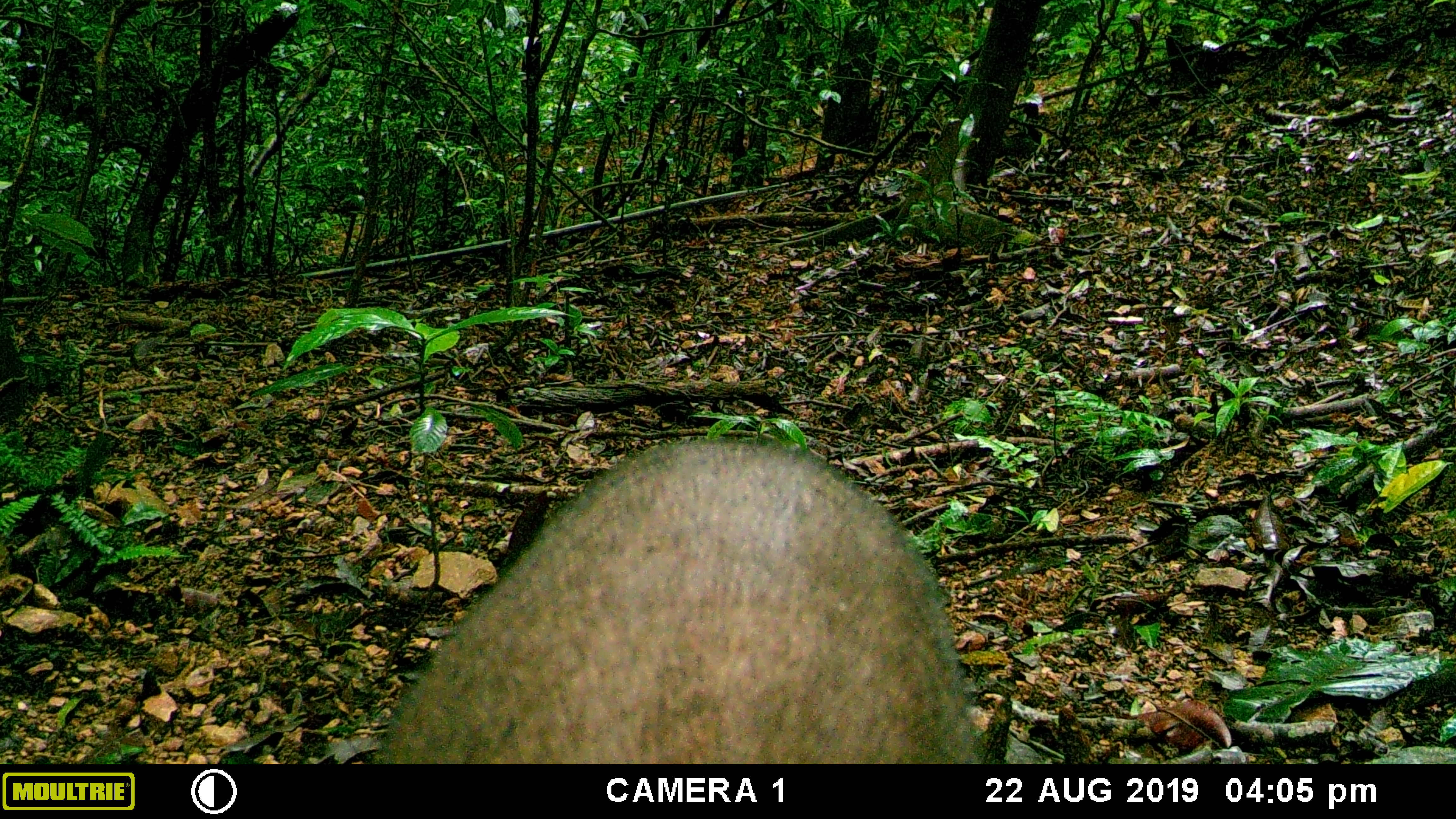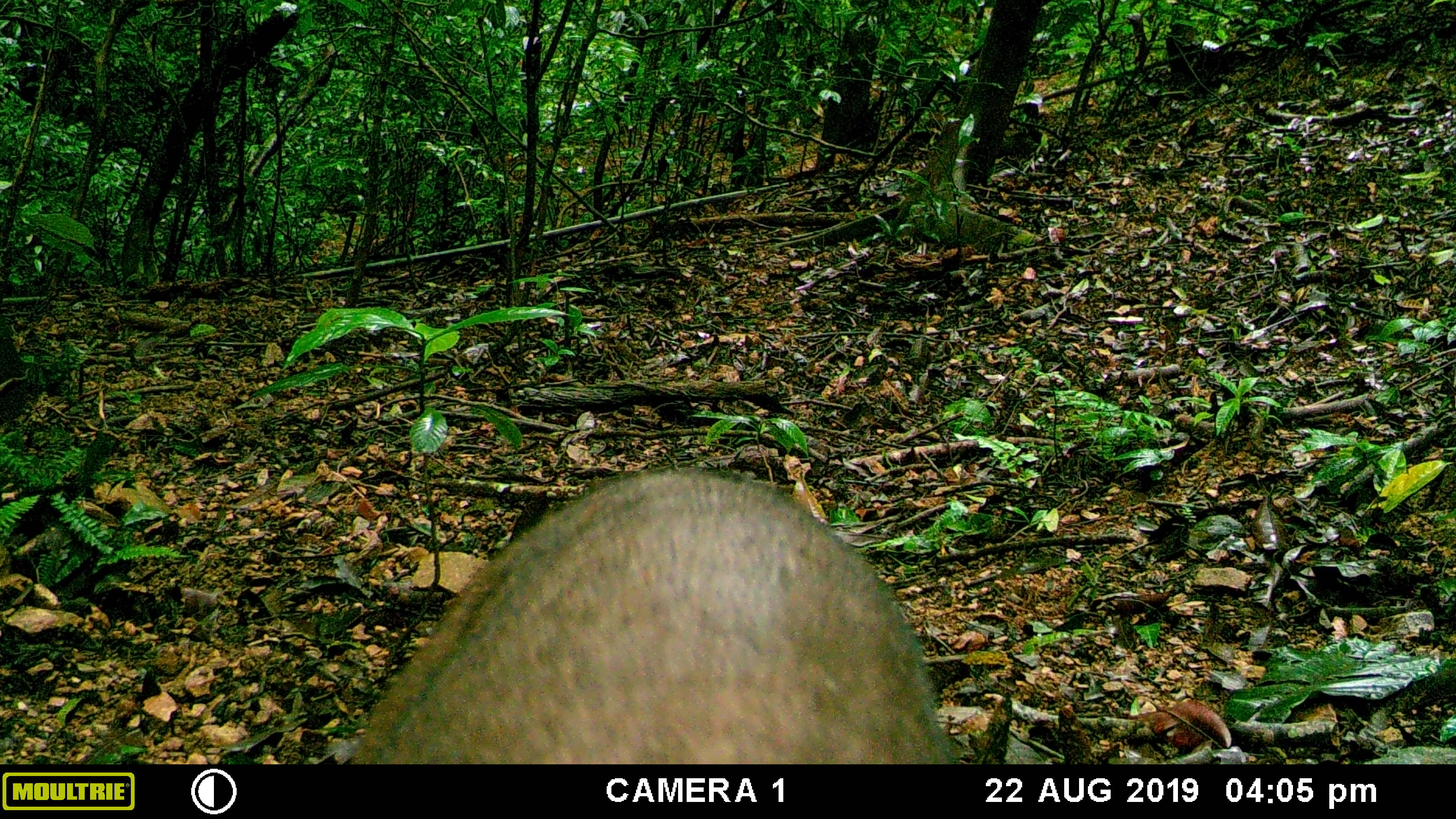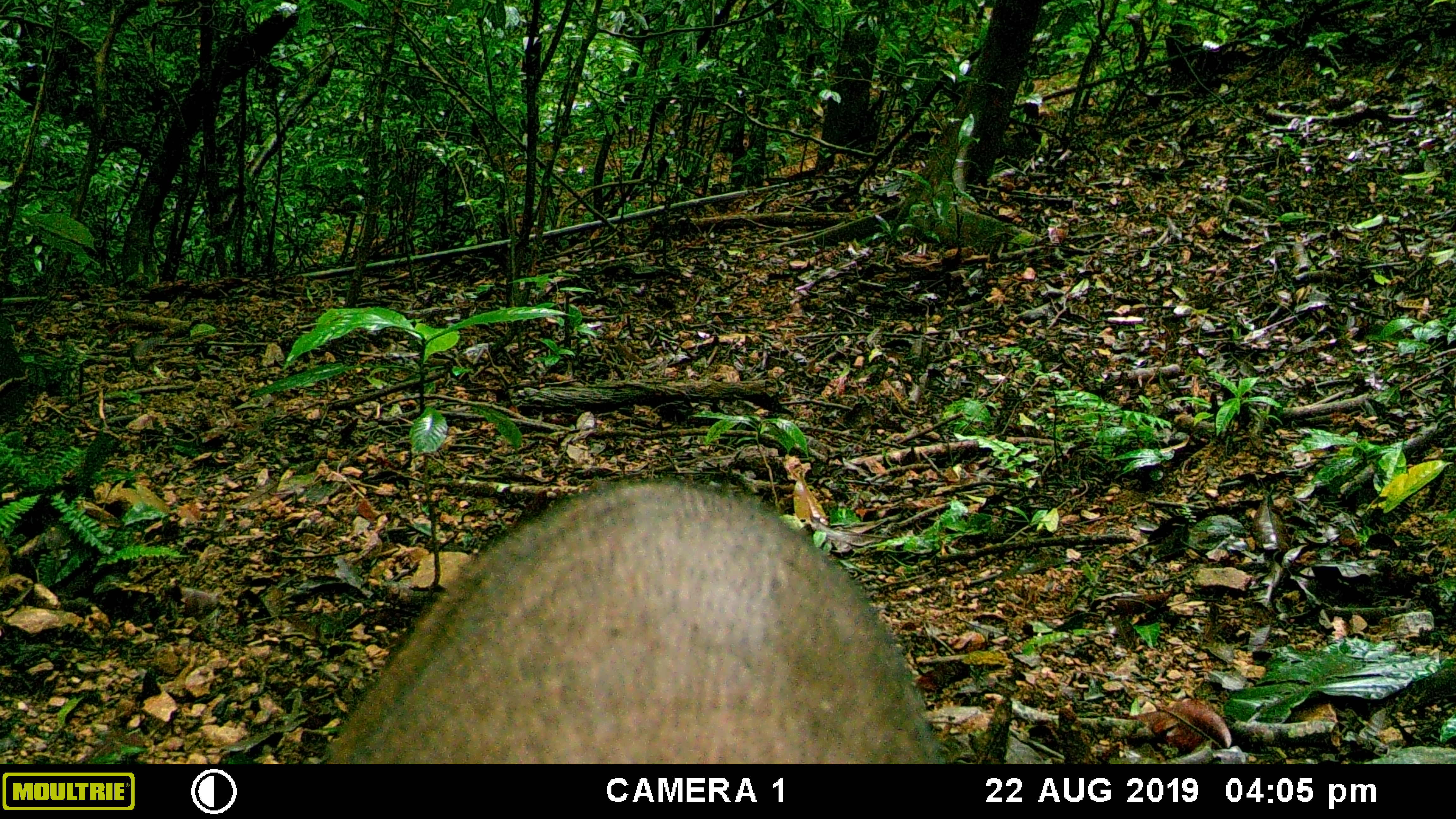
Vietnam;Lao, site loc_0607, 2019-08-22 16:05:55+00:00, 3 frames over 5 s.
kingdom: Animalia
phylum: Chordata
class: Mammalia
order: Artiodactyla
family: Suidae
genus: Sus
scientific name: Sus scrofa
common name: eurasian wild pig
Eurasian wild pig (Sus scrofa). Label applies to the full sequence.